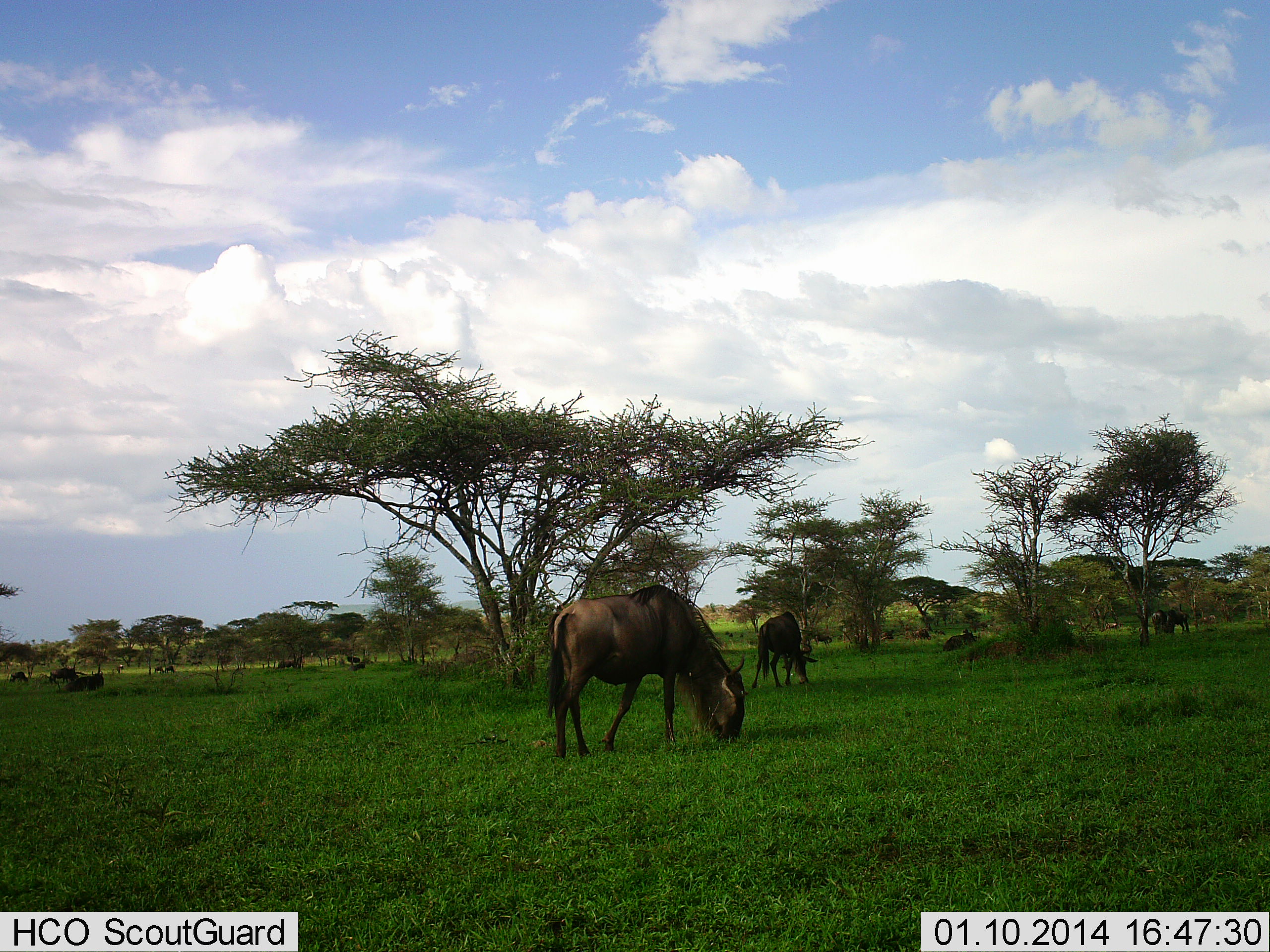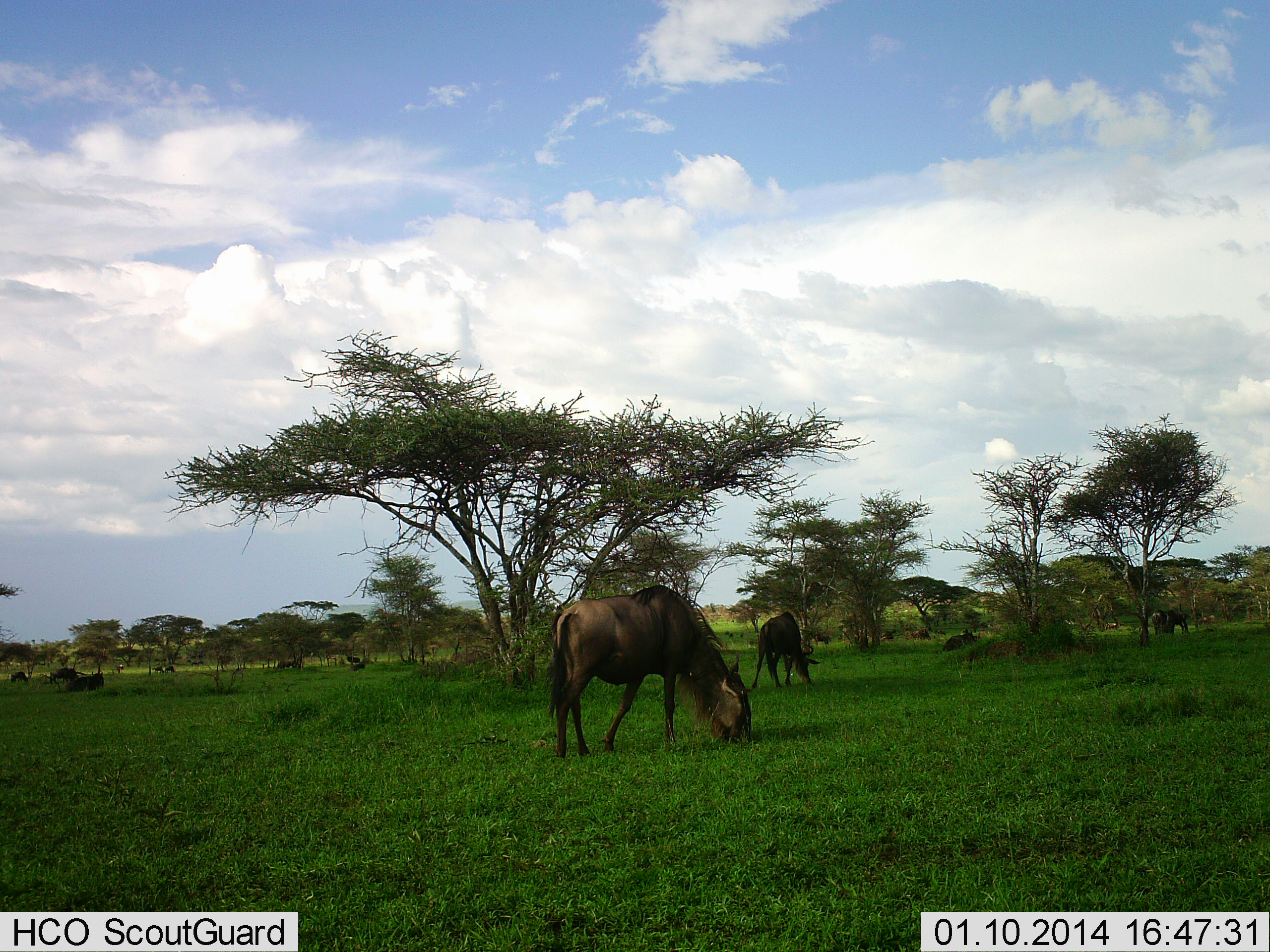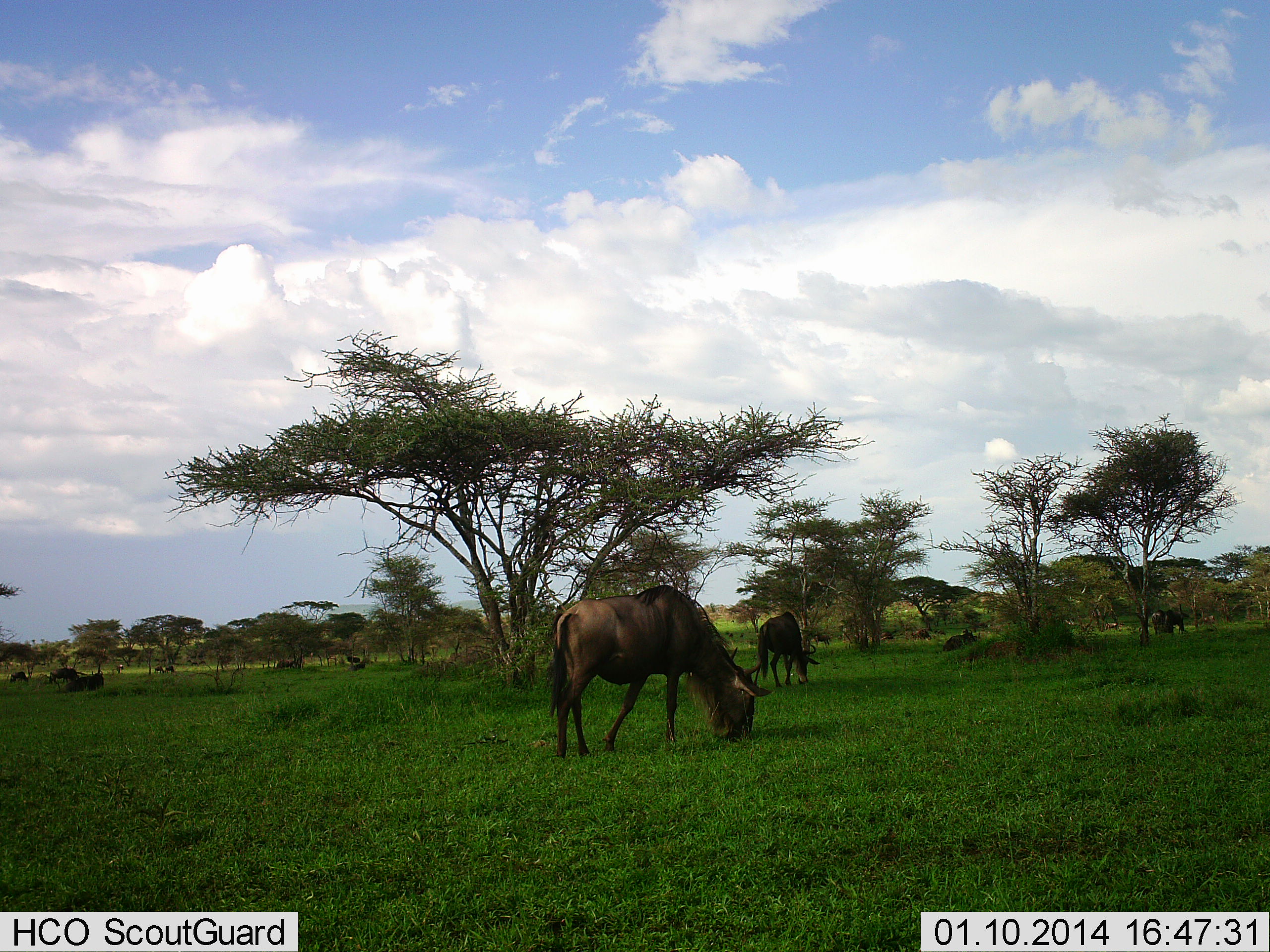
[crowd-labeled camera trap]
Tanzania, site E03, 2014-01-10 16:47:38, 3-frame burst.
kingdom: Animalia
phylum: Chordata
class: Mammalia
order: Artiodactyla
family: Bovidae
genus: Connochaetes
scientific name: Connochaetes taurinus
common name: blue wildebeest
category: wildebeest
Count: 6.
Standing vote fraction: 60%.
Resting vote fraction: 50%.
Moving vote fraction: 10%.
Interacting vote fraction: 0%.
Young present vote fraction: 0%.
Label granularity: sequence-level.